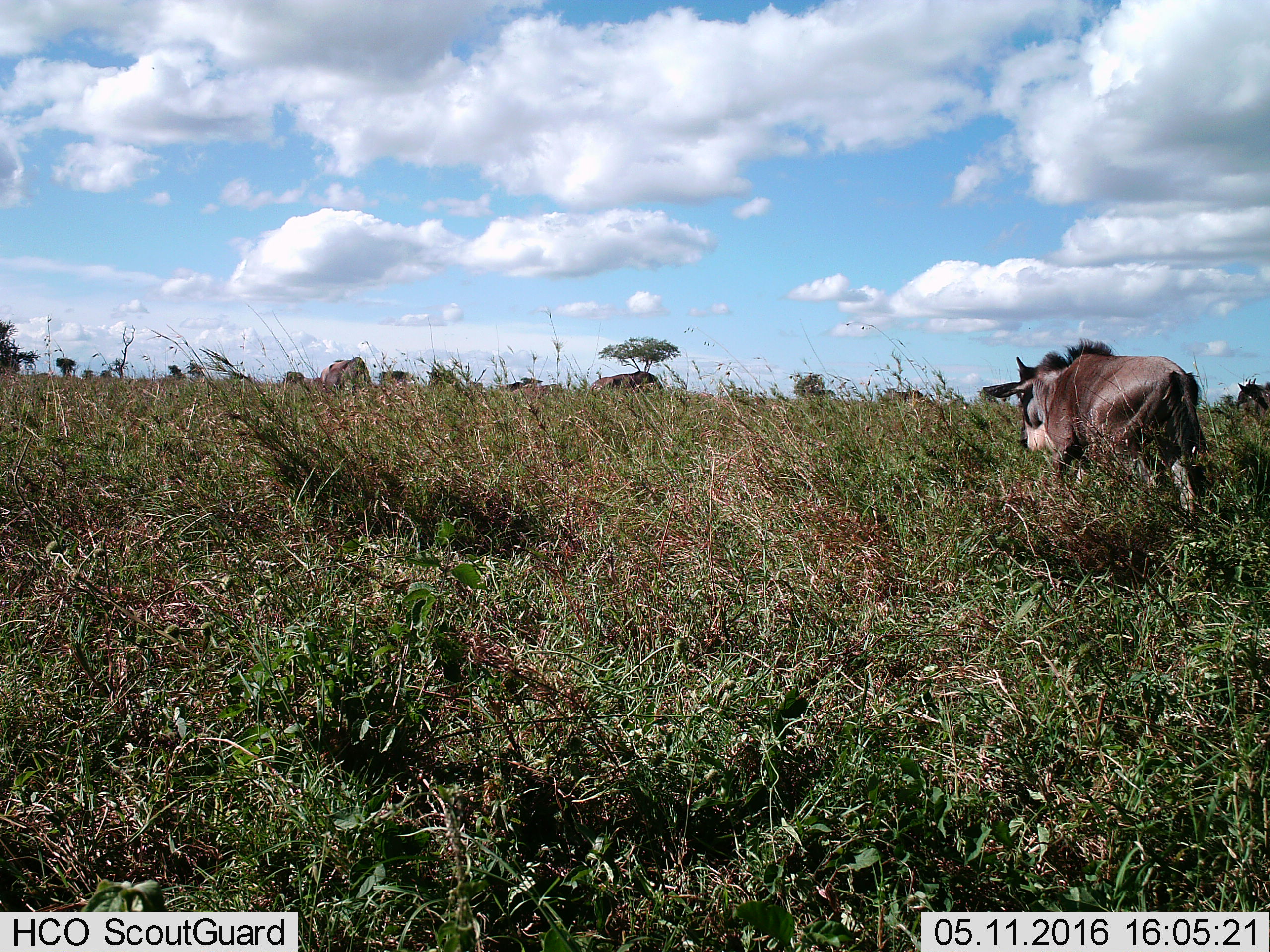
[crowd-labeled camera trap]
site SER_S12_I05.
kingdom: Animalia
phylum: Chordata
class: Mammalia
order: Artiodactyla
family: Bovidae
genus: Connochaetes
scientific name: Connochaetes taurinus taurinus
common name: blue wildebeest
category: wildebeestblue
Wildebeestblue (blue wildebeest) (Connochaetes taurinus taurinus), count 5. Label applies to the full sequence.